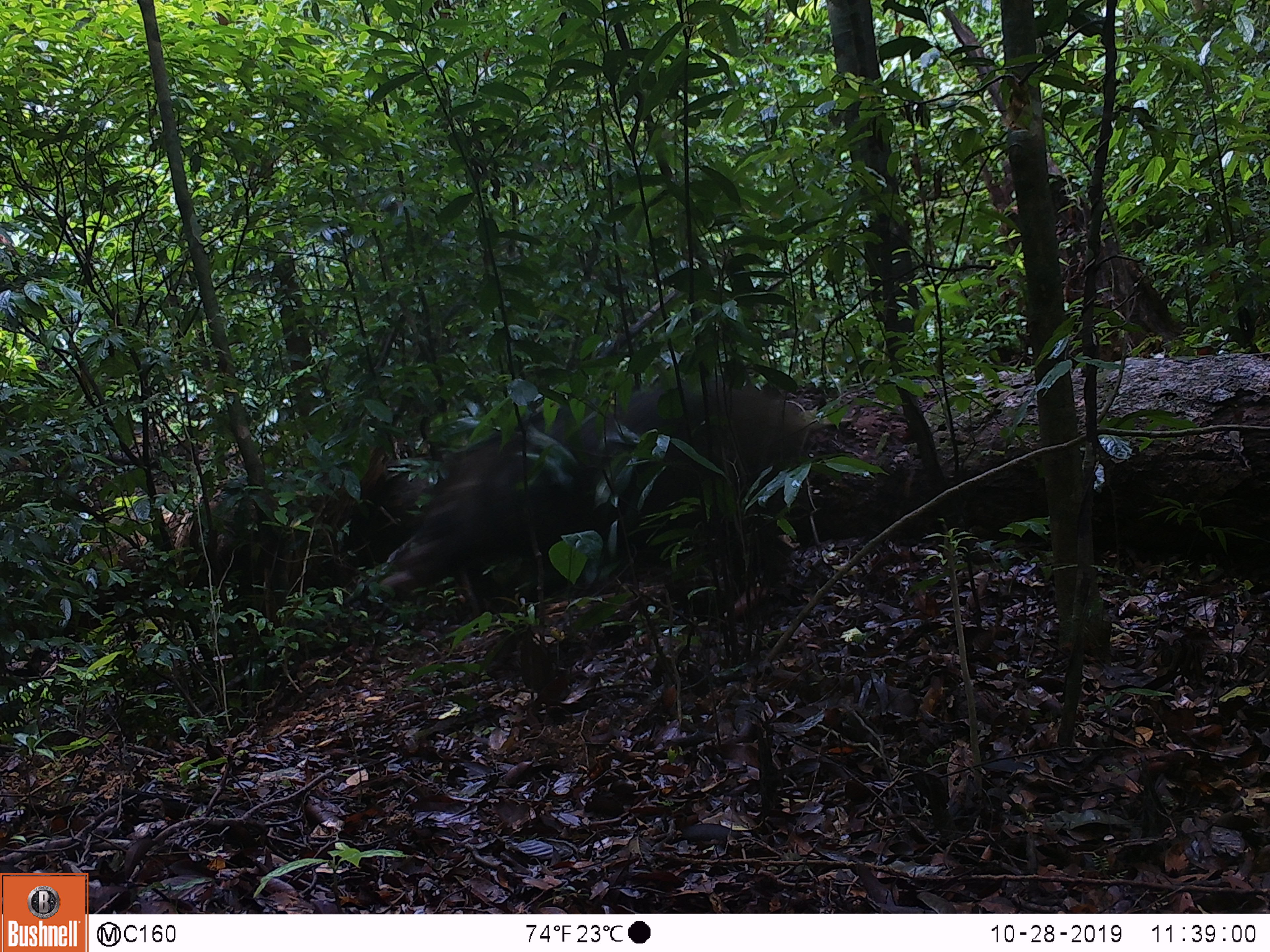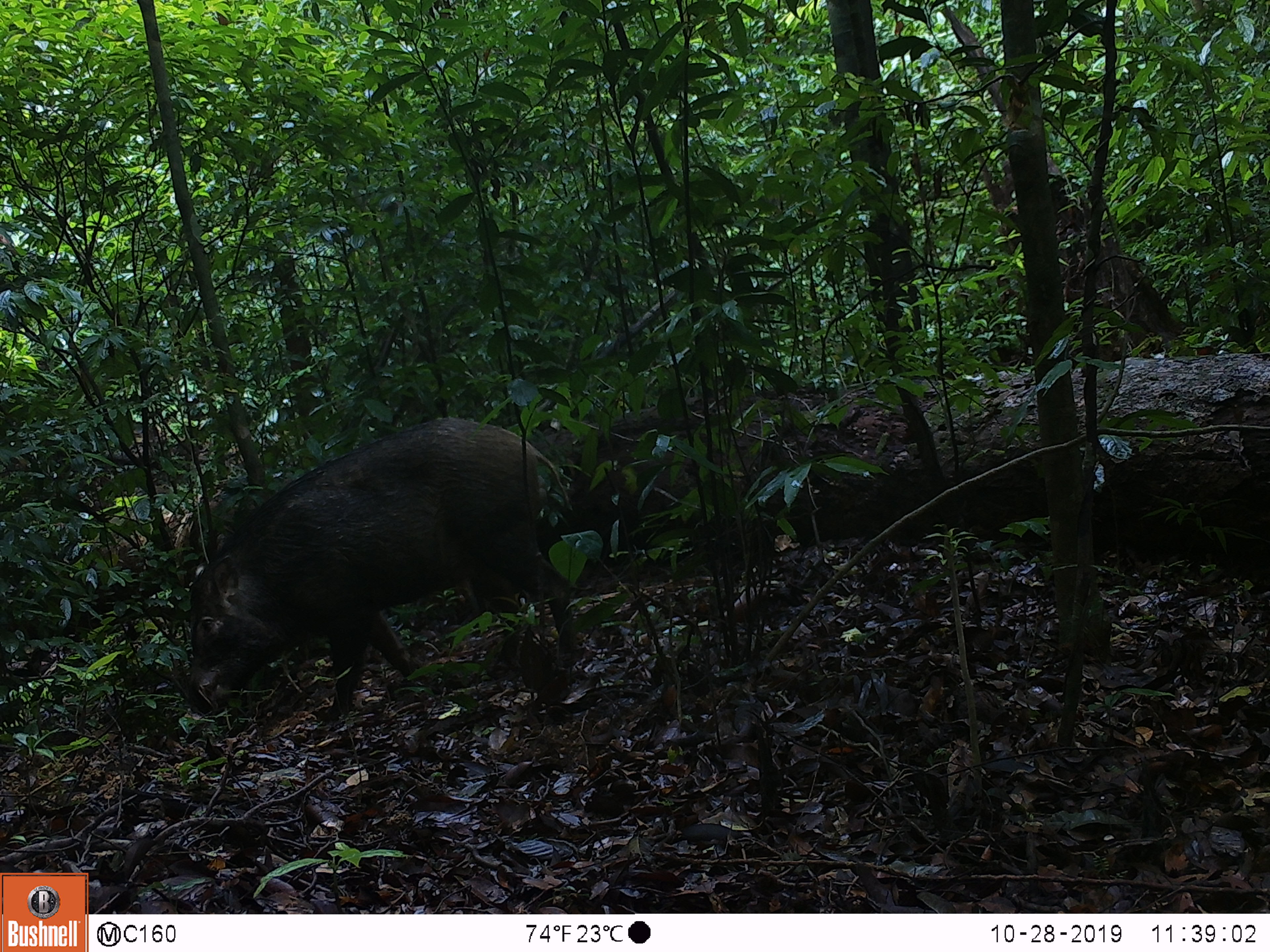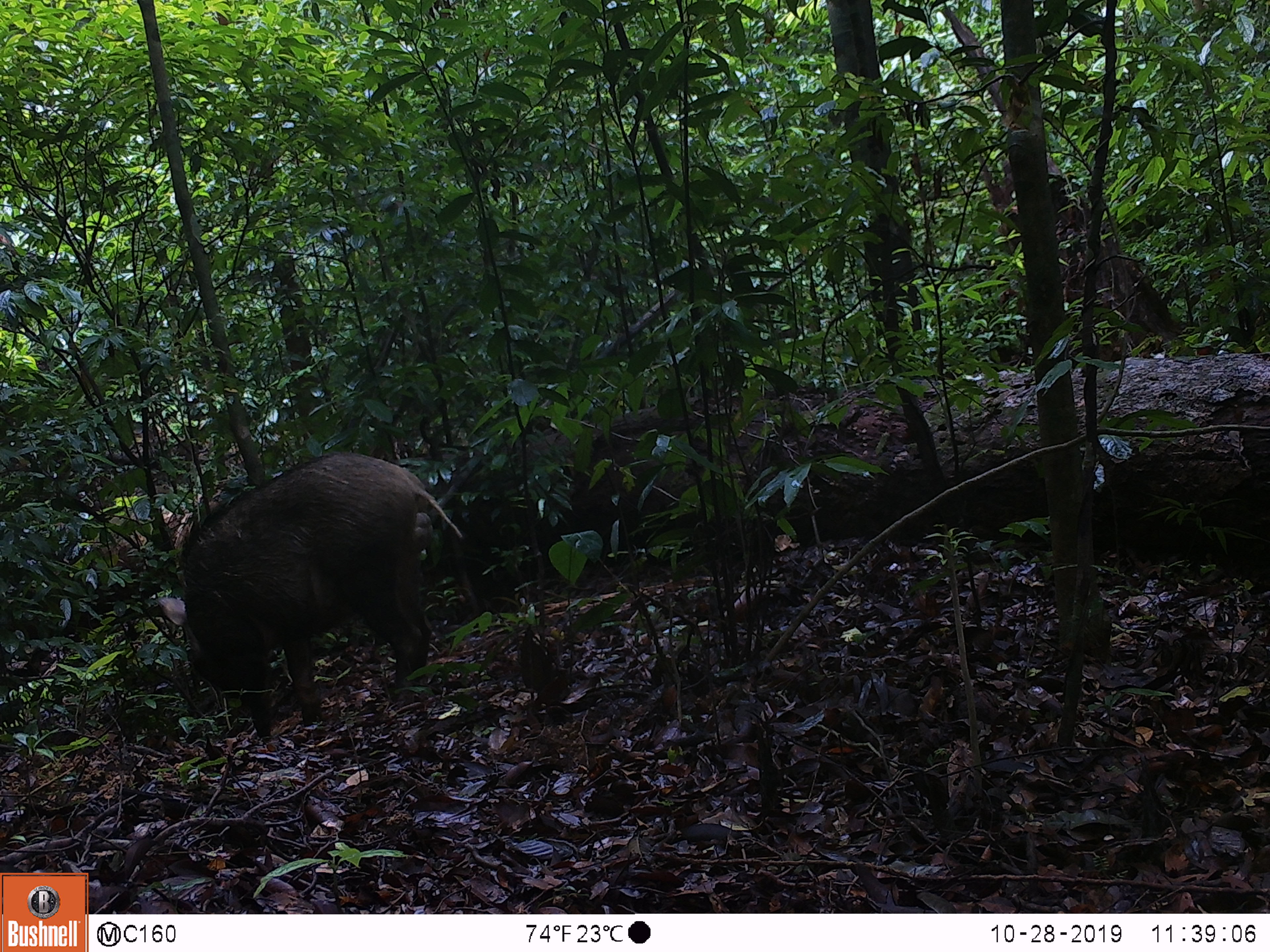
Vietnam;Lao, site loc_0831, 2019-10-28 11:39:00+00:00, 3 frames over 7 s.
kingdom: Animalia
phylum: Chordata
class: Mammalia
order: Artiodactyla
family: Suidae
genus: Sus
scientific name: Sus scrofa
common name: eurasian wild pig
Eurasian wild pig (Sus scrofa). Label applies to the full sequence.